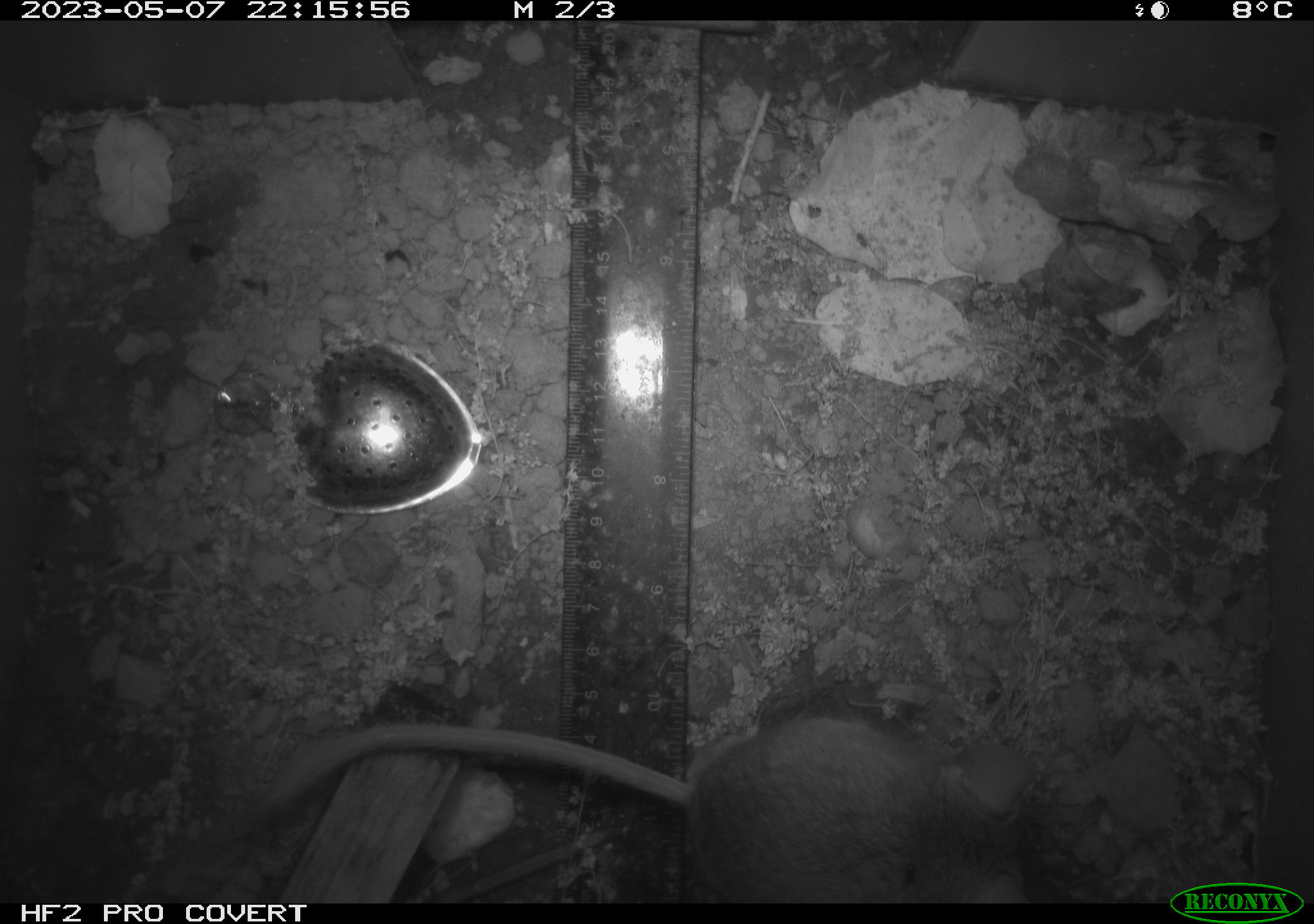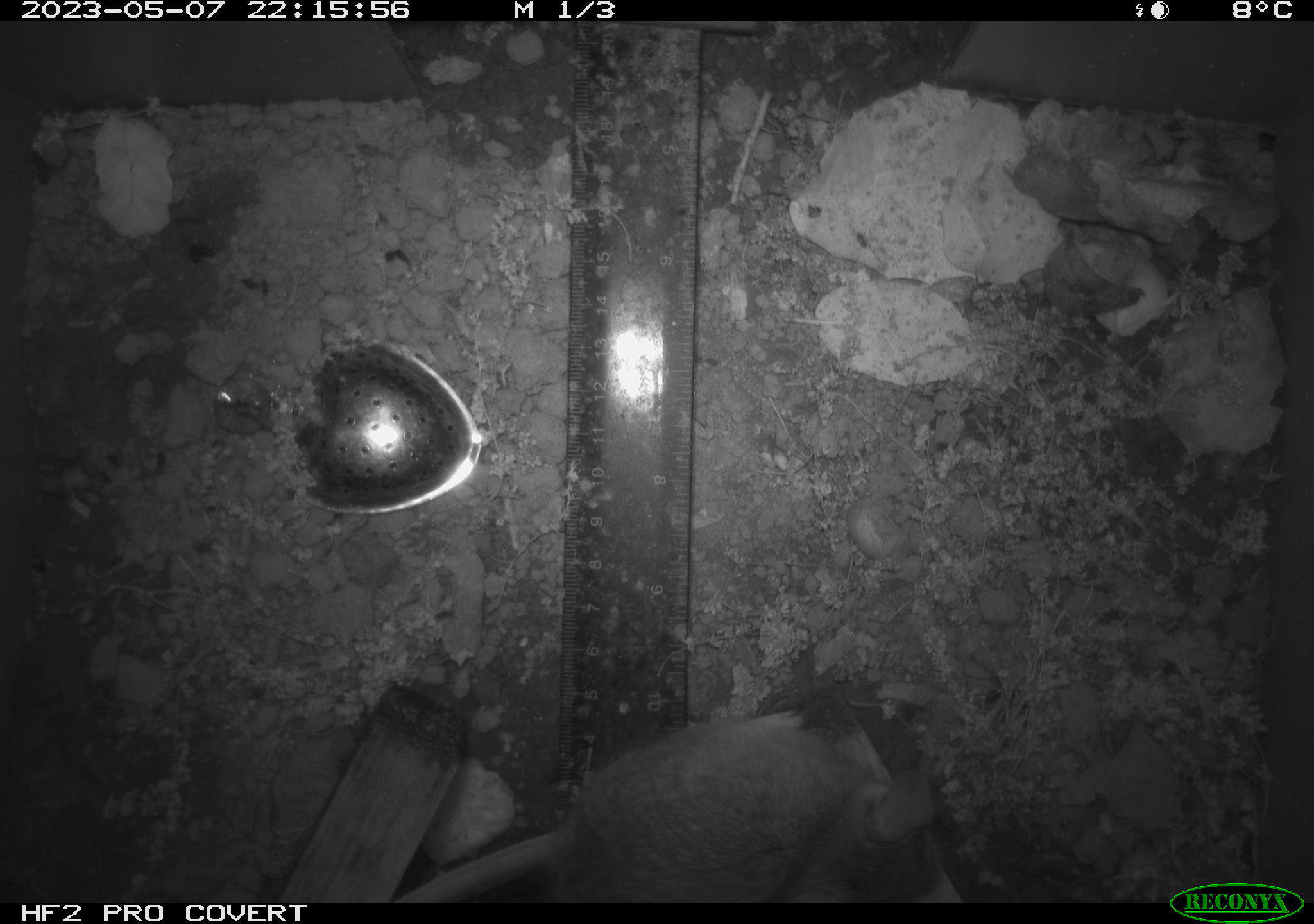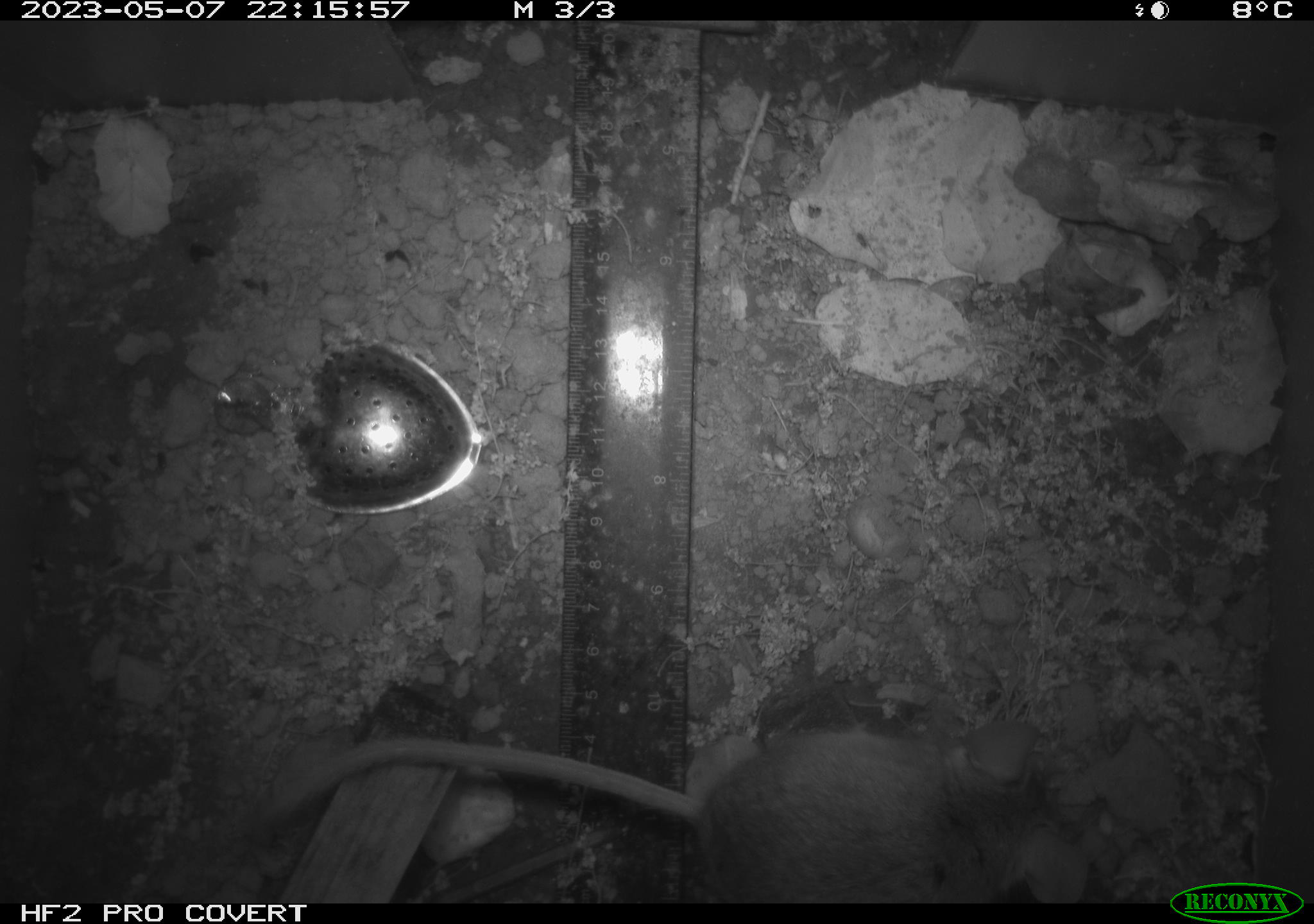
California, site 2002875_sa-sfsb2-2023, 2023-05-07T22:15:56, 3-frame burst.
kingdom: Animalia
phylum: Chordata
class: Mammalia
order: Rodentia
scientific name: Rodentia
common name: mouse species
Mouse species (Rodentia).